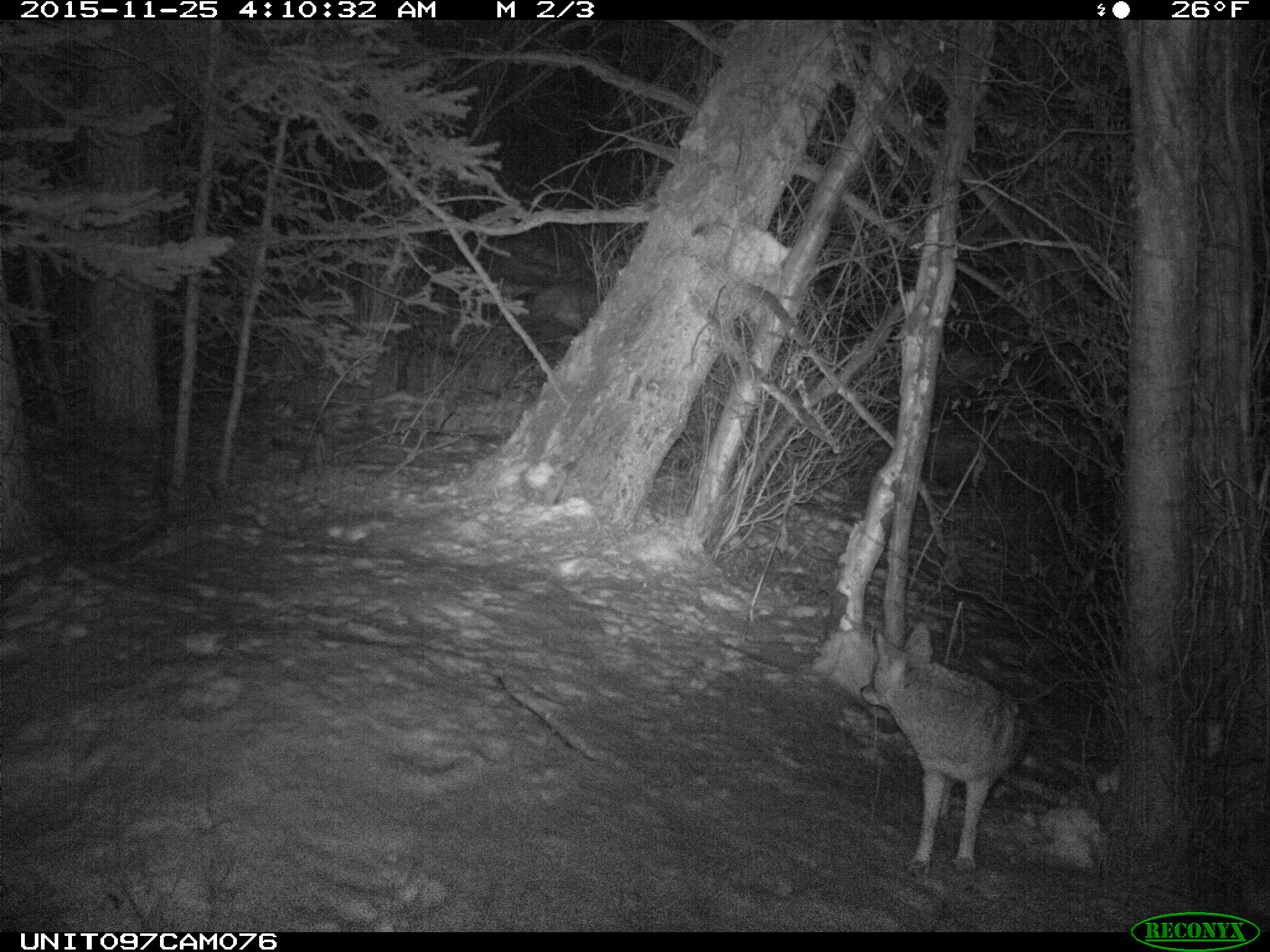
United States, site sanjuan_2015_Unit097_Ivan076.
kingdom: Animalia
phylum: Chordata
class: Mammalia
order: Carnivora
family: Canidae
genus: Canis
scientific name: Canis latrans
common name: coyote